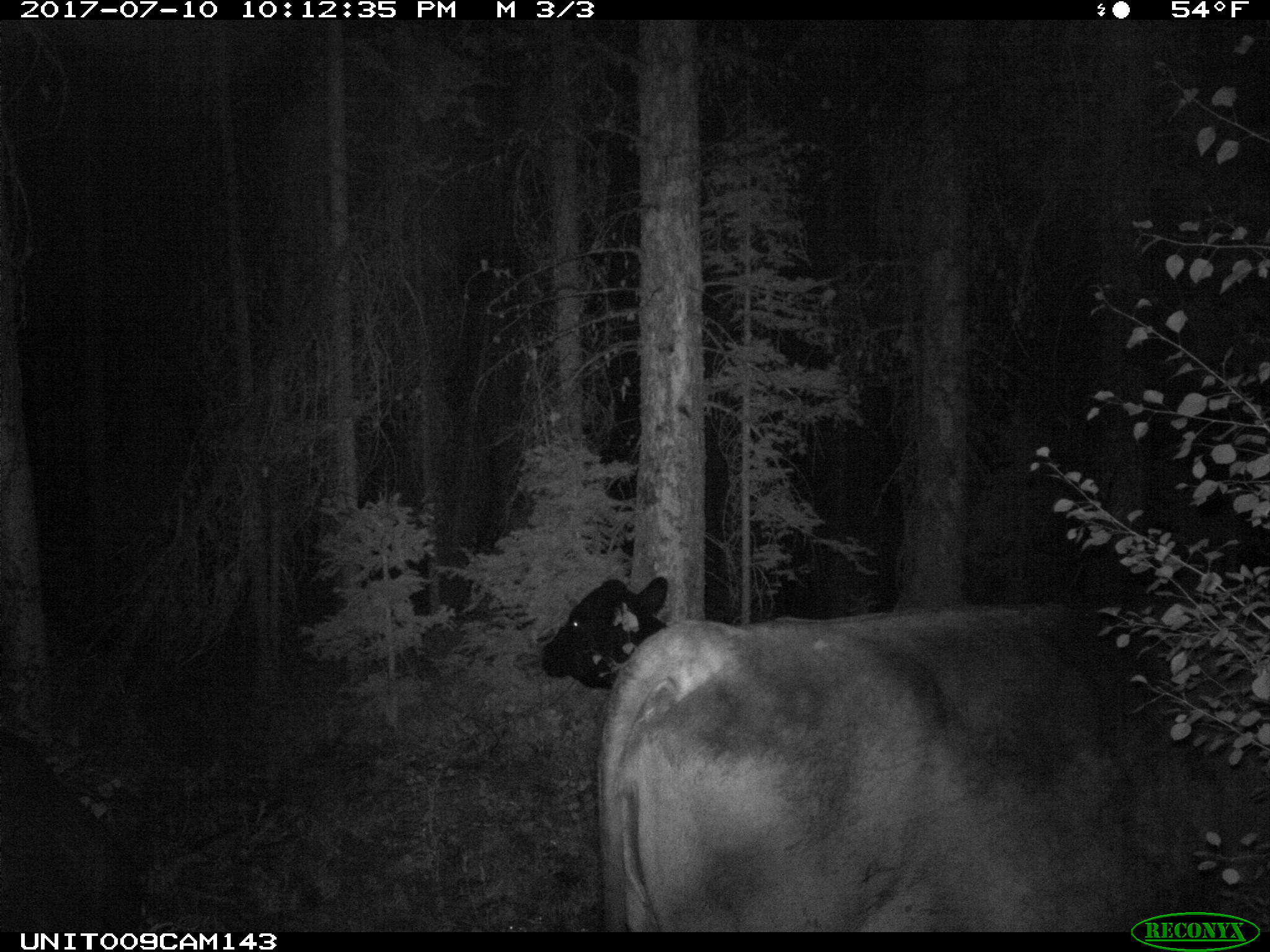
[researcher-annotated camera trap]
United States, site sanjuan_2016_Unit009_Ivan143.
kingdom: Animalia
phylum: Chordata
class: Mammalia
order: Artiodactyla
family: Bovidae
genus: Bos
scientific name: Bos taurus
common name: domestic cow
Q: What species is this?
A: Bos taurus (domestic cow).